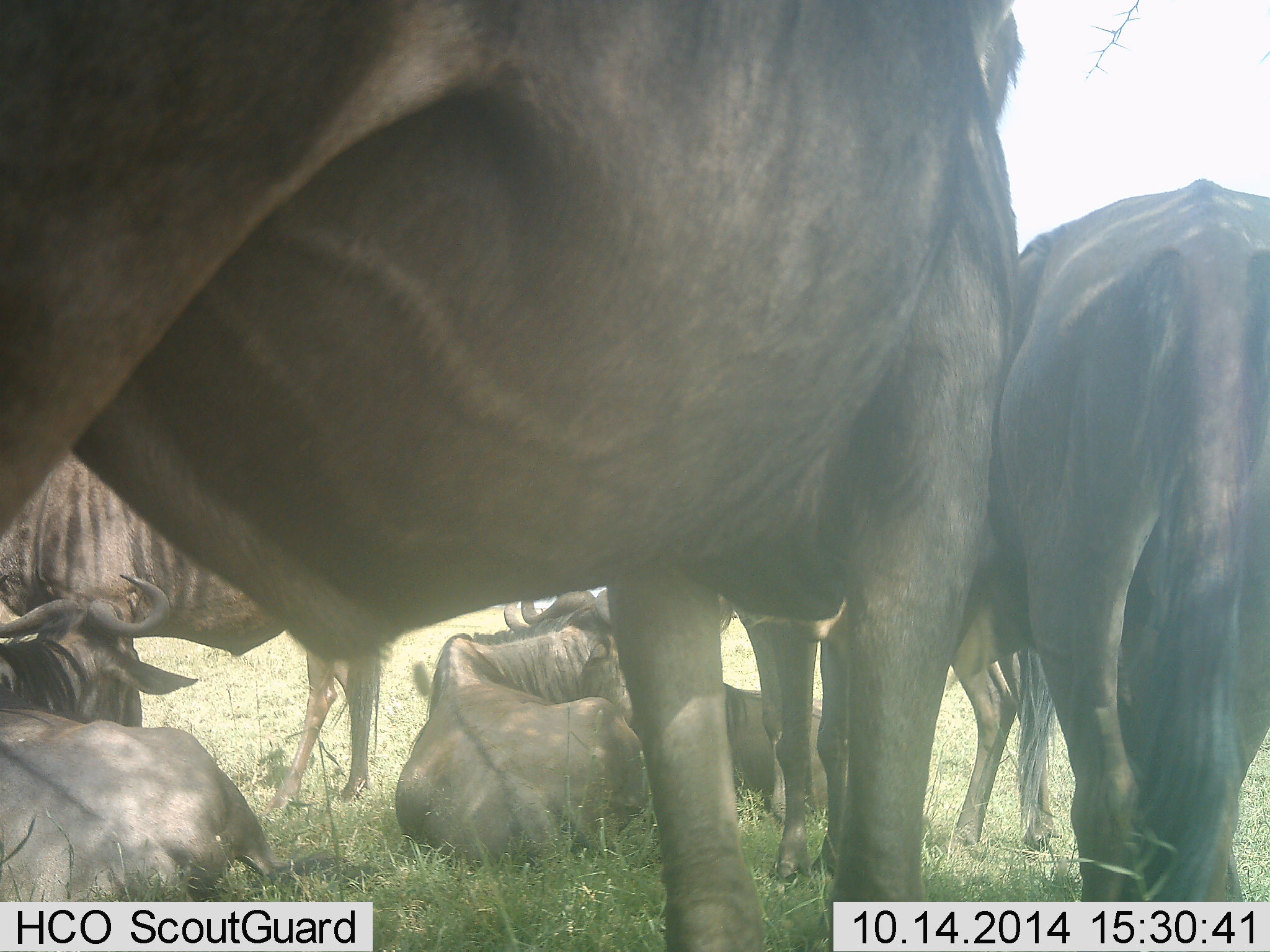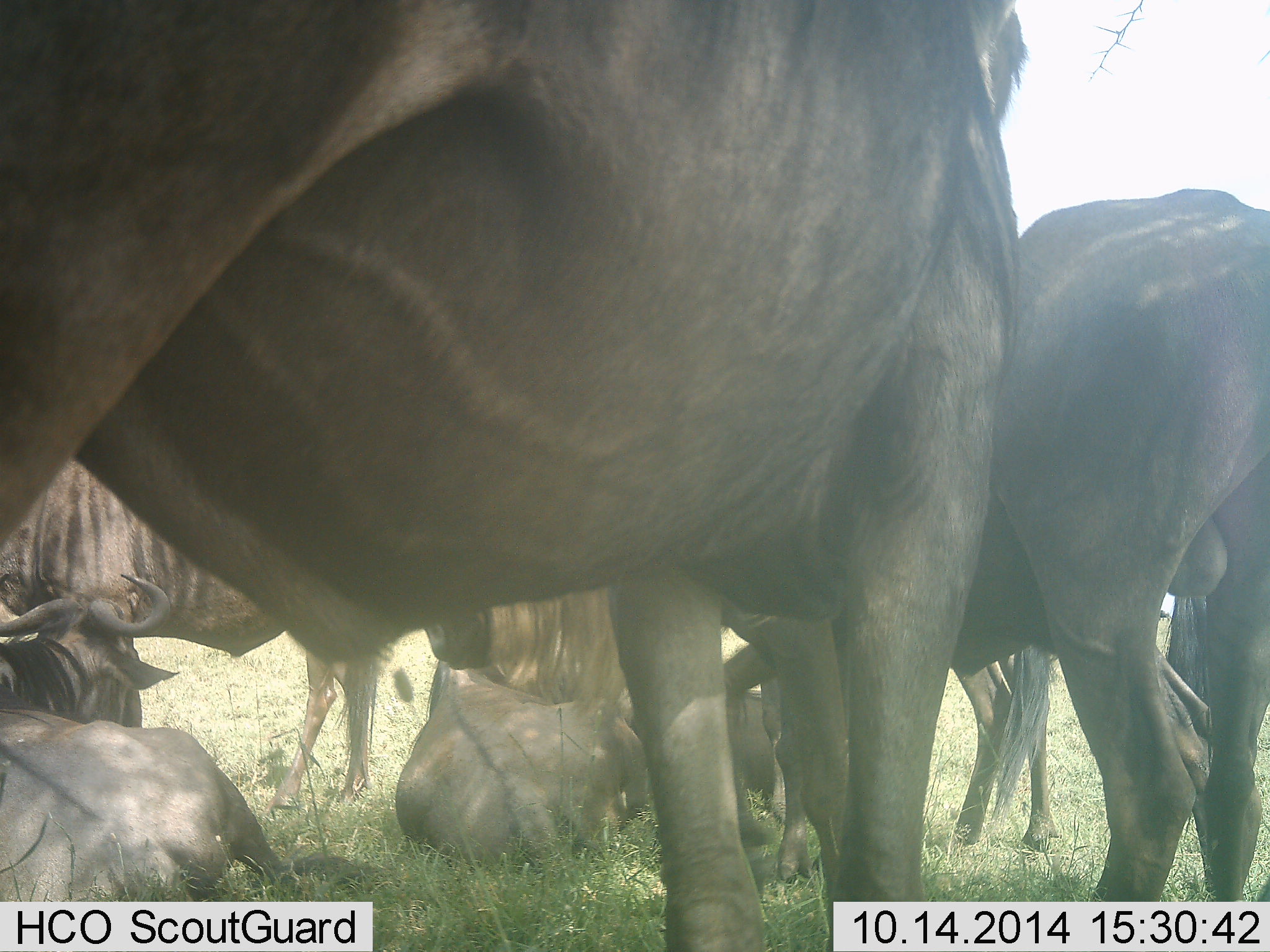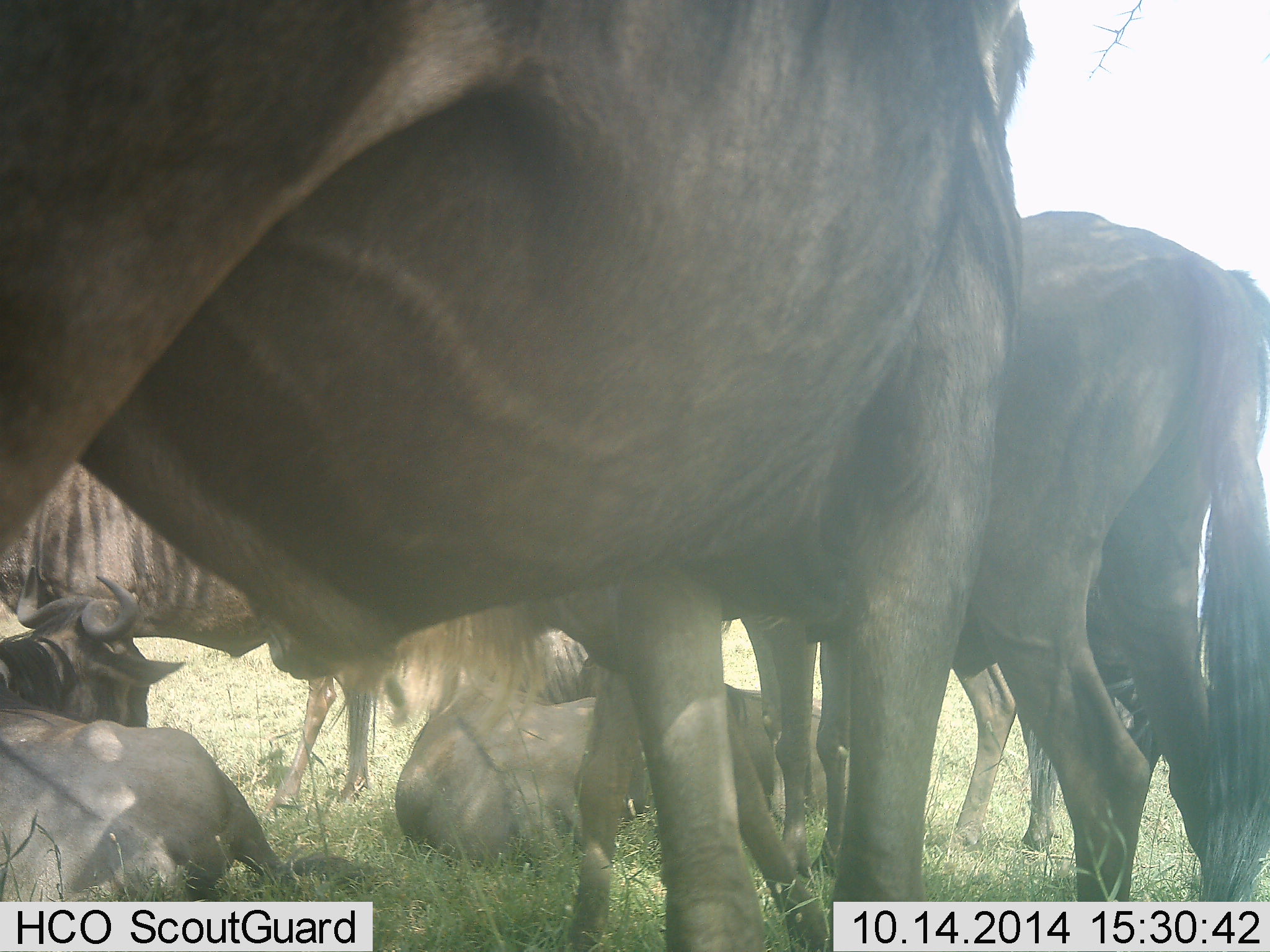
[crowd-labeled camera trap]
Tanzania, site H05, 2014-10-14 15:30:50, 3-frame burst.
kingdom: Animalia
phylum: Chordata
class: Mammalia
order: Artiodactyla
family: Bovidae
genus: Connochaetes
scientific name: Connochaetes taurinus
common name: blue wildebeest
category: wildebeest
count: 7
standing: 90%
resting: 100%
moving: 10%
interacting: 20%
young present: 10%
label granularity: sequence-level